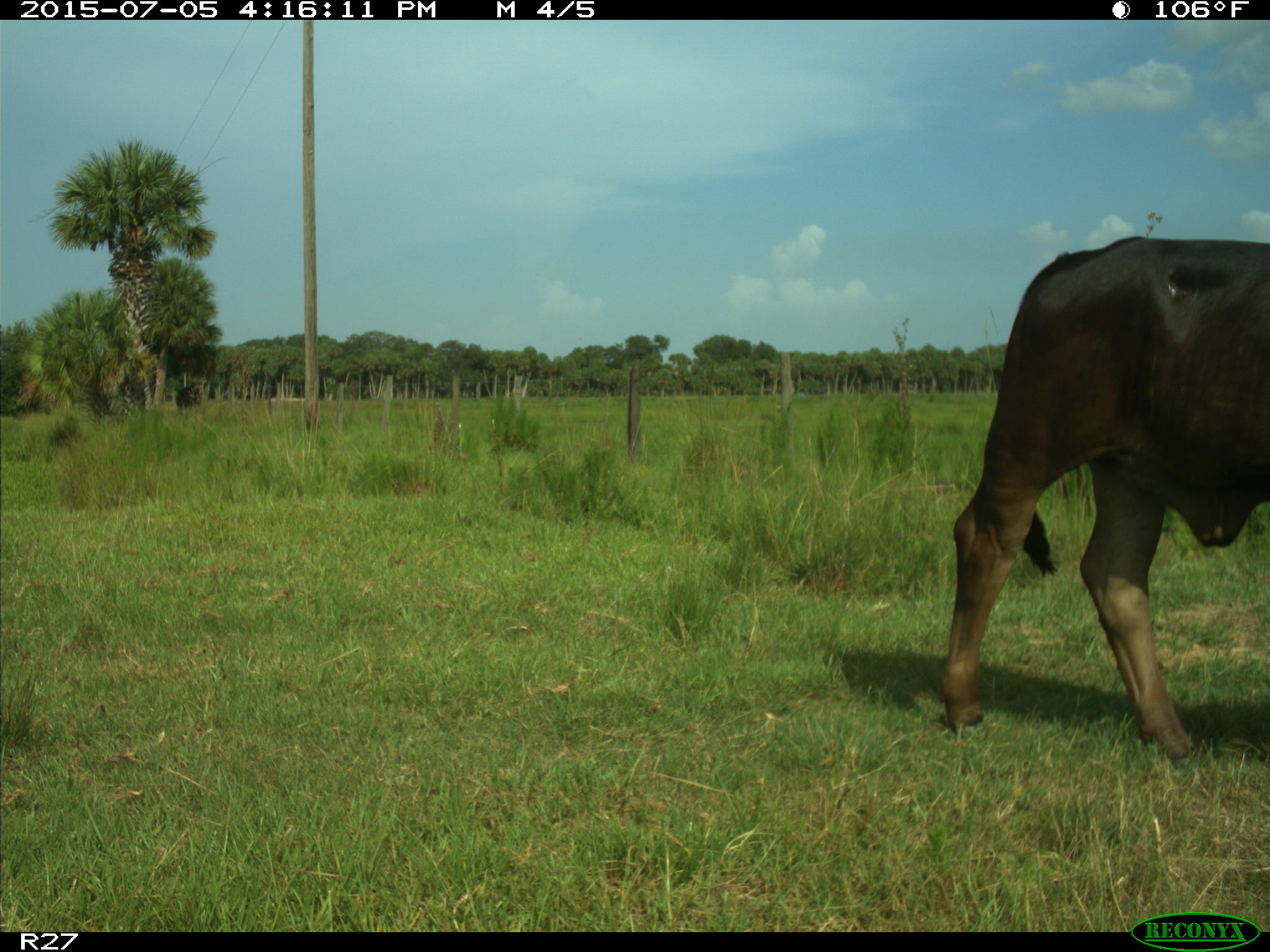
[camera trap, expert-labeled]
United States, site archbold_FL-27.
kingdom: Animalia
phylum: Chordata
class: Mammalia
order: Artiodactyla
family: Bovidae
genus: Bos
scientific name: Bos taurus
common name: domestic cow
Bos taurus (domestic cow).